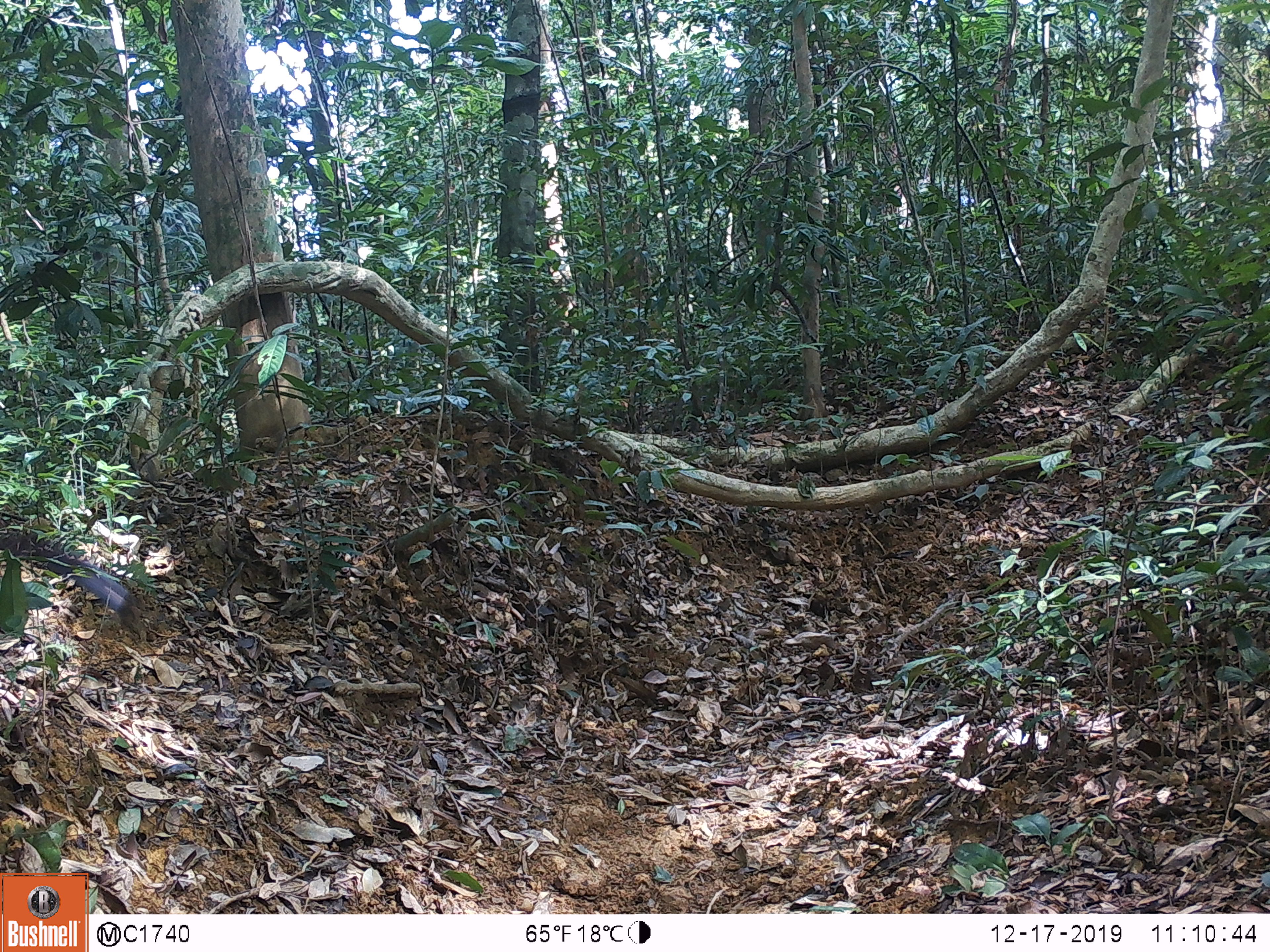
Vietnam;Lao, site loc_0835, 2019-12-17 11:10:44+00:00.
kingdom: Animalia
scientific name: Animalia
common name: animal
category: unidentified animal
Unidentified animal (animal) (Animalia). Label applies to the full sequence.